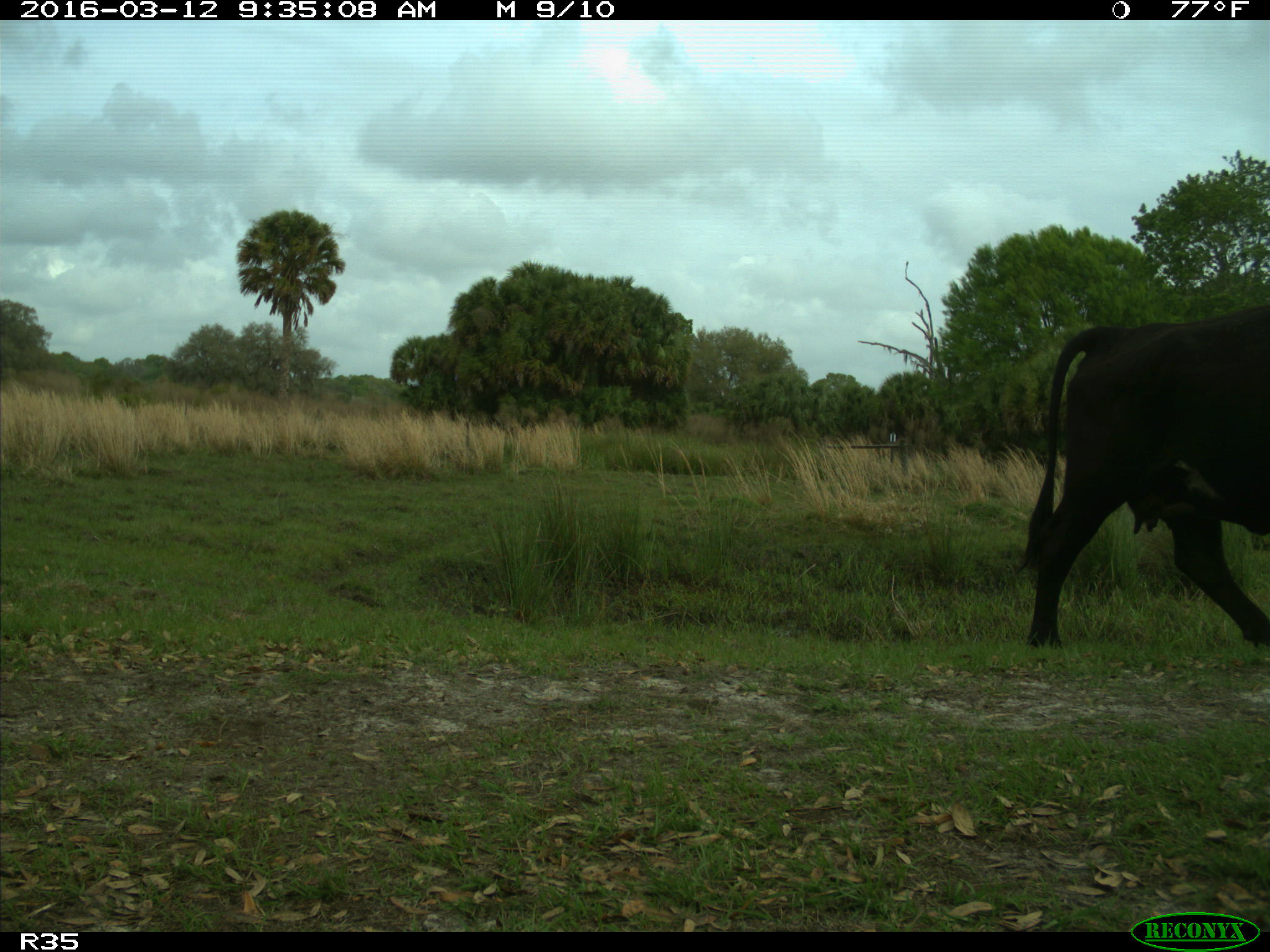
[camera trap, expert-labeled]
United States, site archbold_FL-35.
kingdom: Animalia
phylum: Chordata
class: Mammalia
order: Artiodactyla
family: Bovidae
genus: Bos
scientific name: Bos taurus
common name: domestic cow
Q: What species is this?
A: Bos taurus (domestic cow).